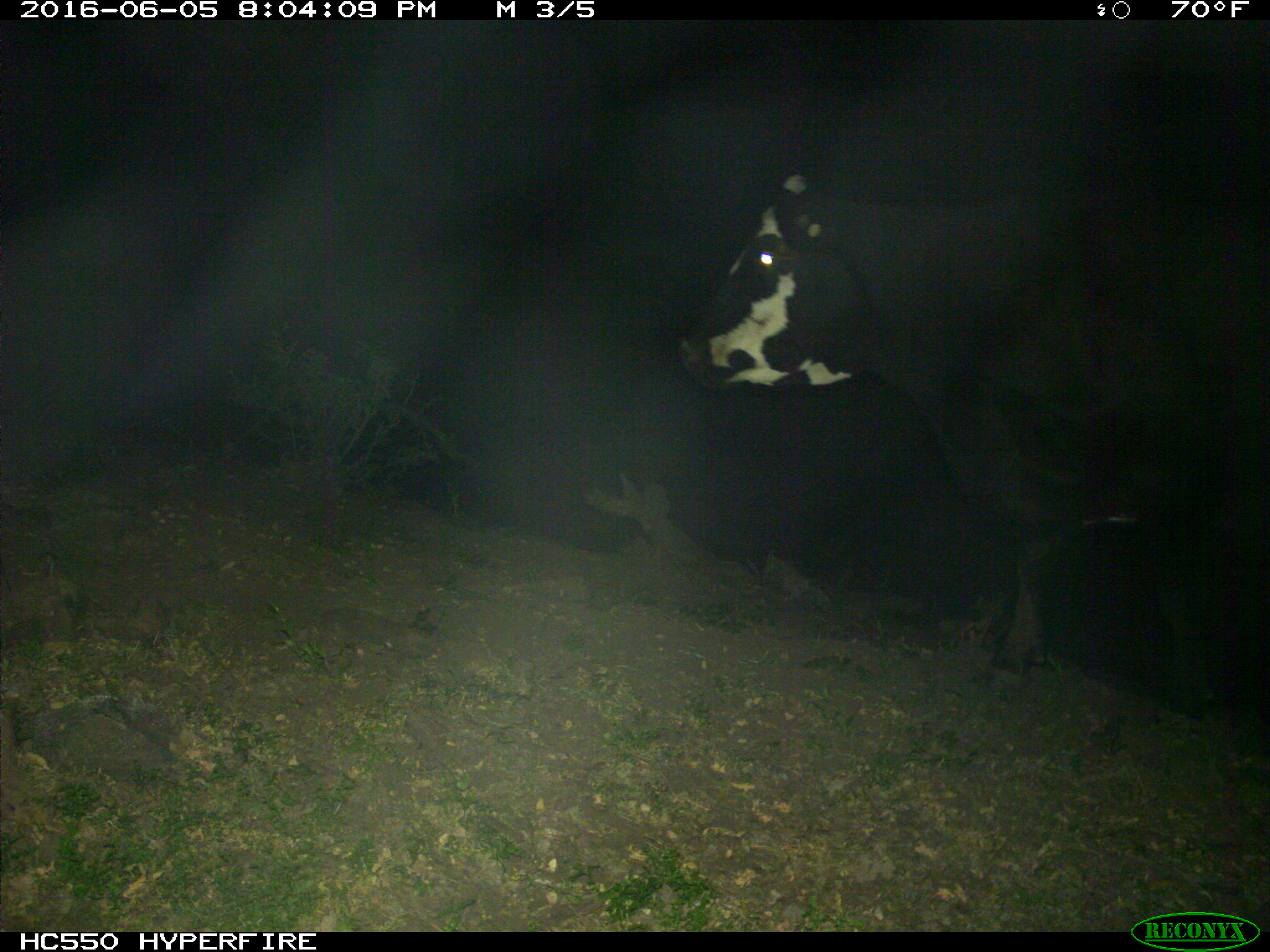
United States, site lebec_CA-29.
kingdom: Animalia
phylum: Chordata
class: Mammalia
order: Artiodactyla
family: Bovidae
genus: Bos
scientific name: Bos taurus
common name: domestic cow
Bos taurus (domestic cow).